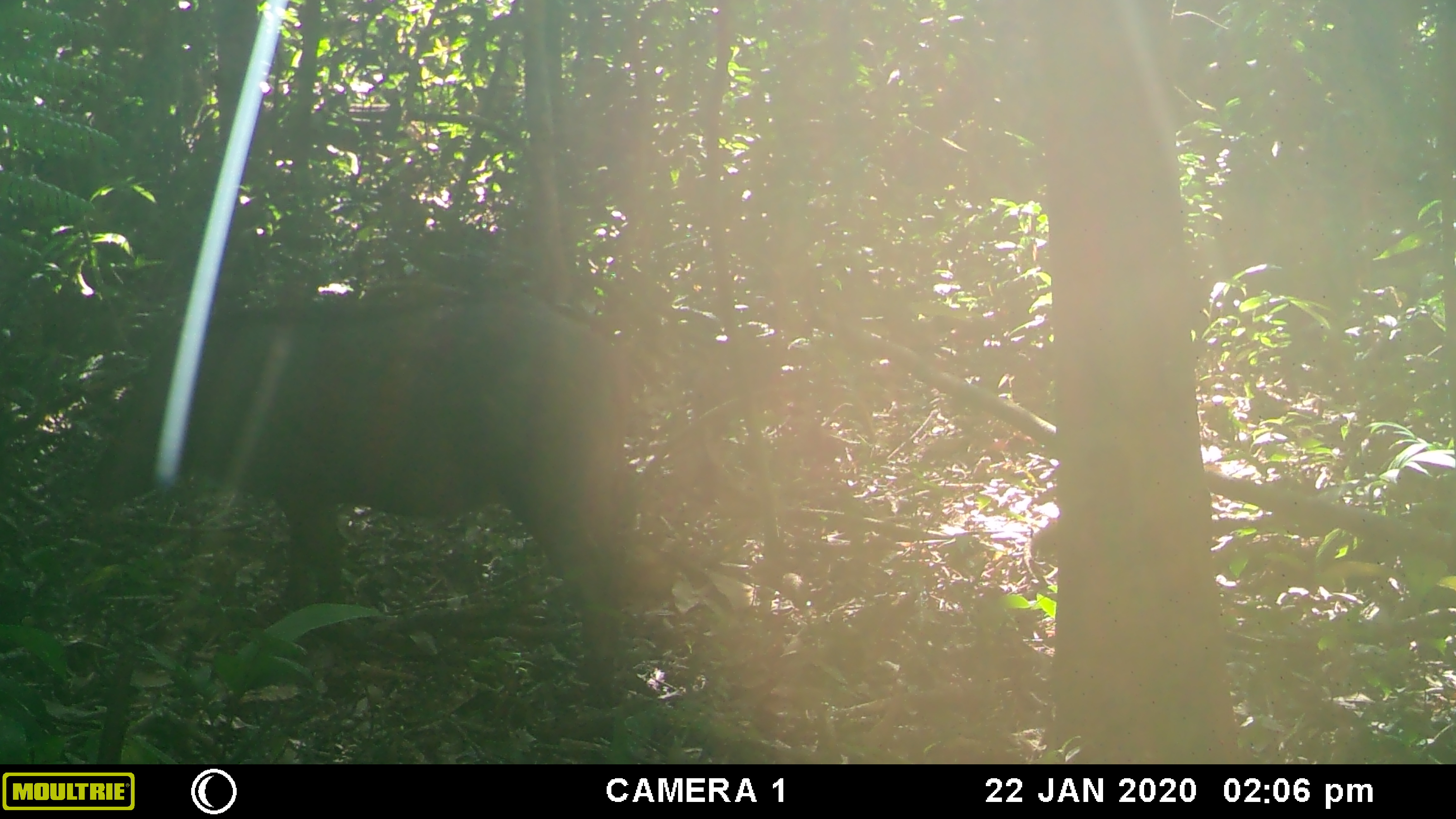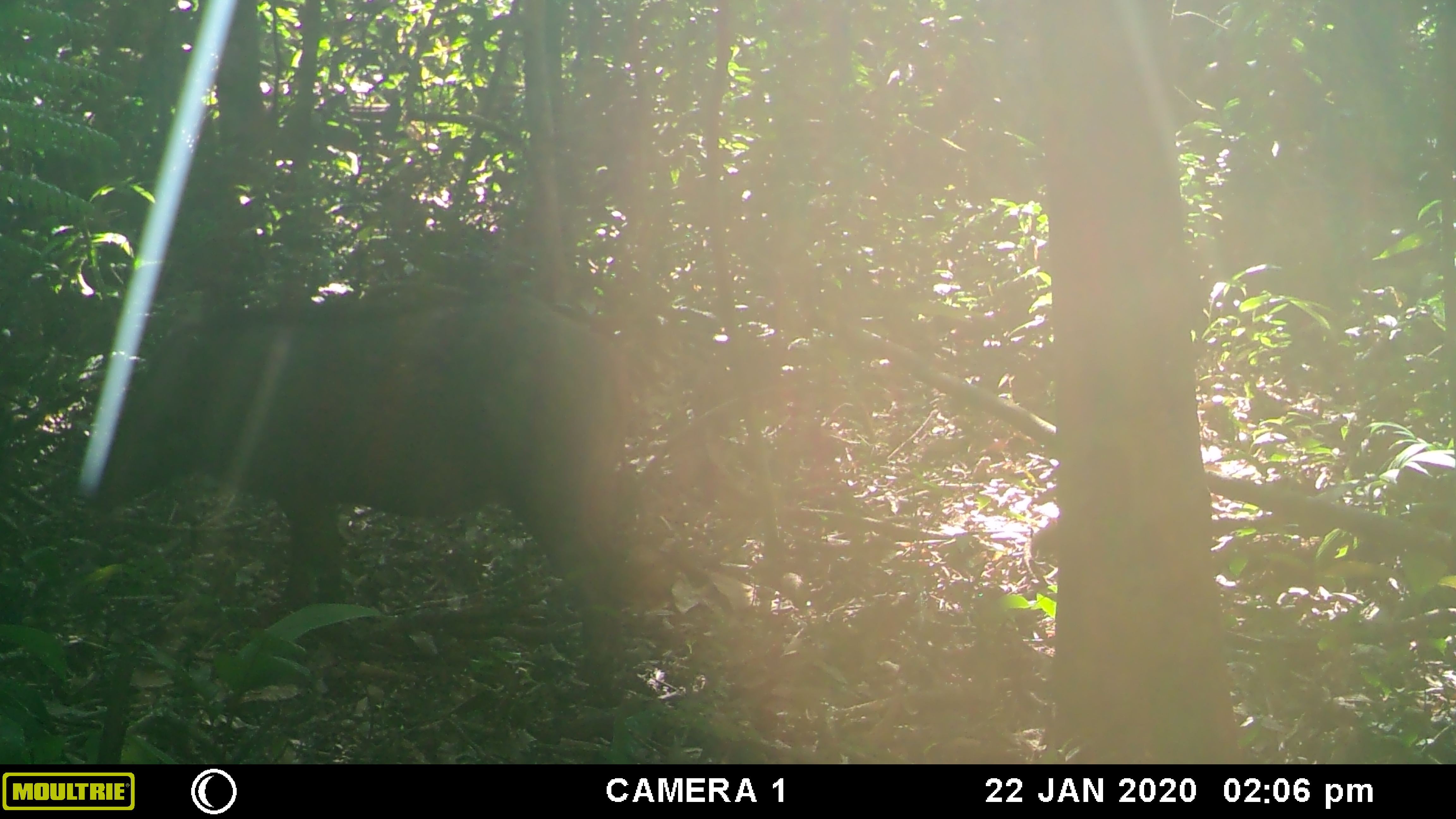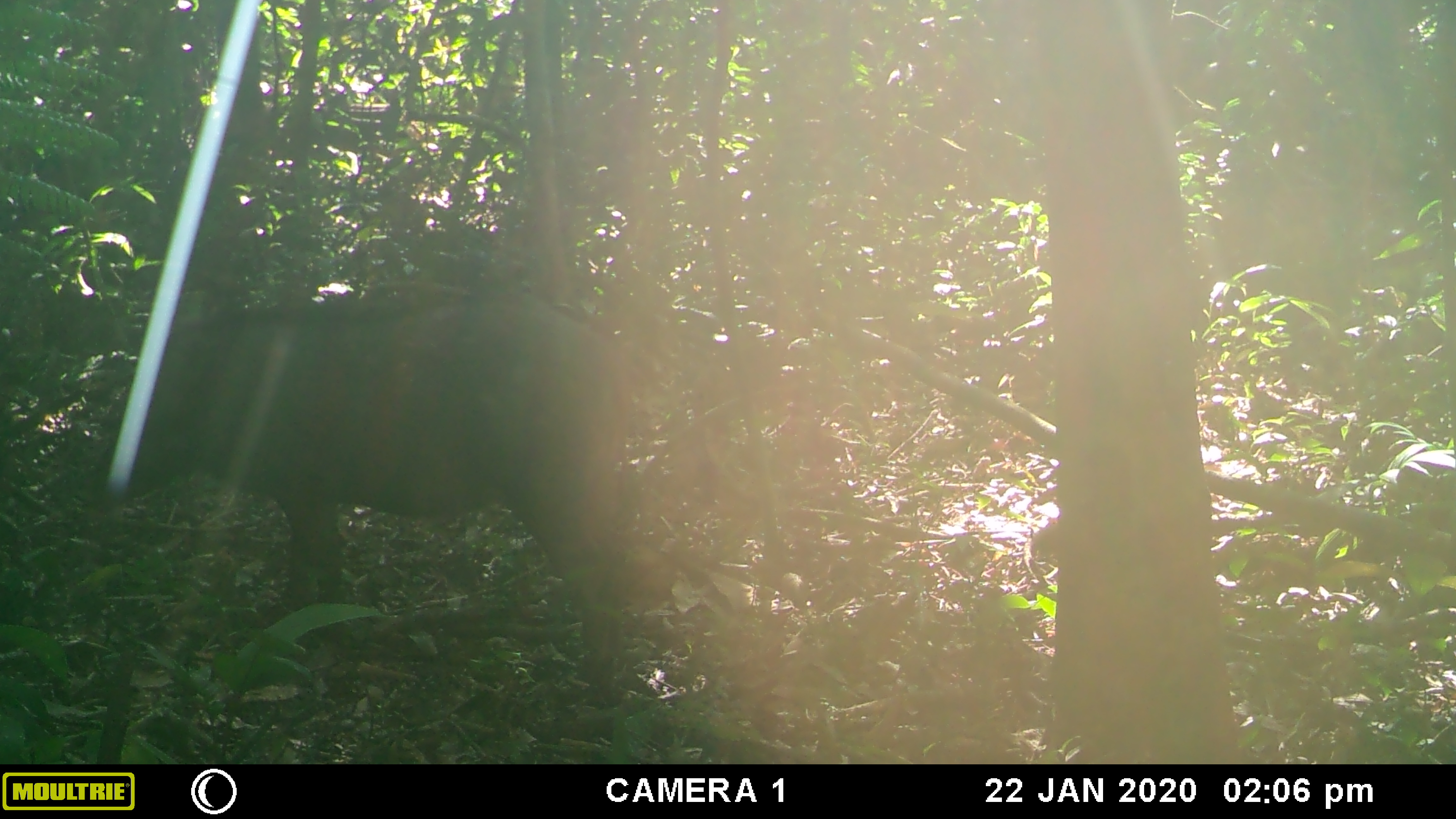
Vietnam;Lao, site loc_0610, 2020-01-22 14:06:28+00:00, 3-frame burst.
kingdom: Animalia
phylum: Chordata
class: Mammalia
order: Artiodactyla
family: Suidae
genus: Sus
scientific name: Sus scrofa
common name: eurasian wild pig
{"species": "eurasian wild pig (Sus scrofa)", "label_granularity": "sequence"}